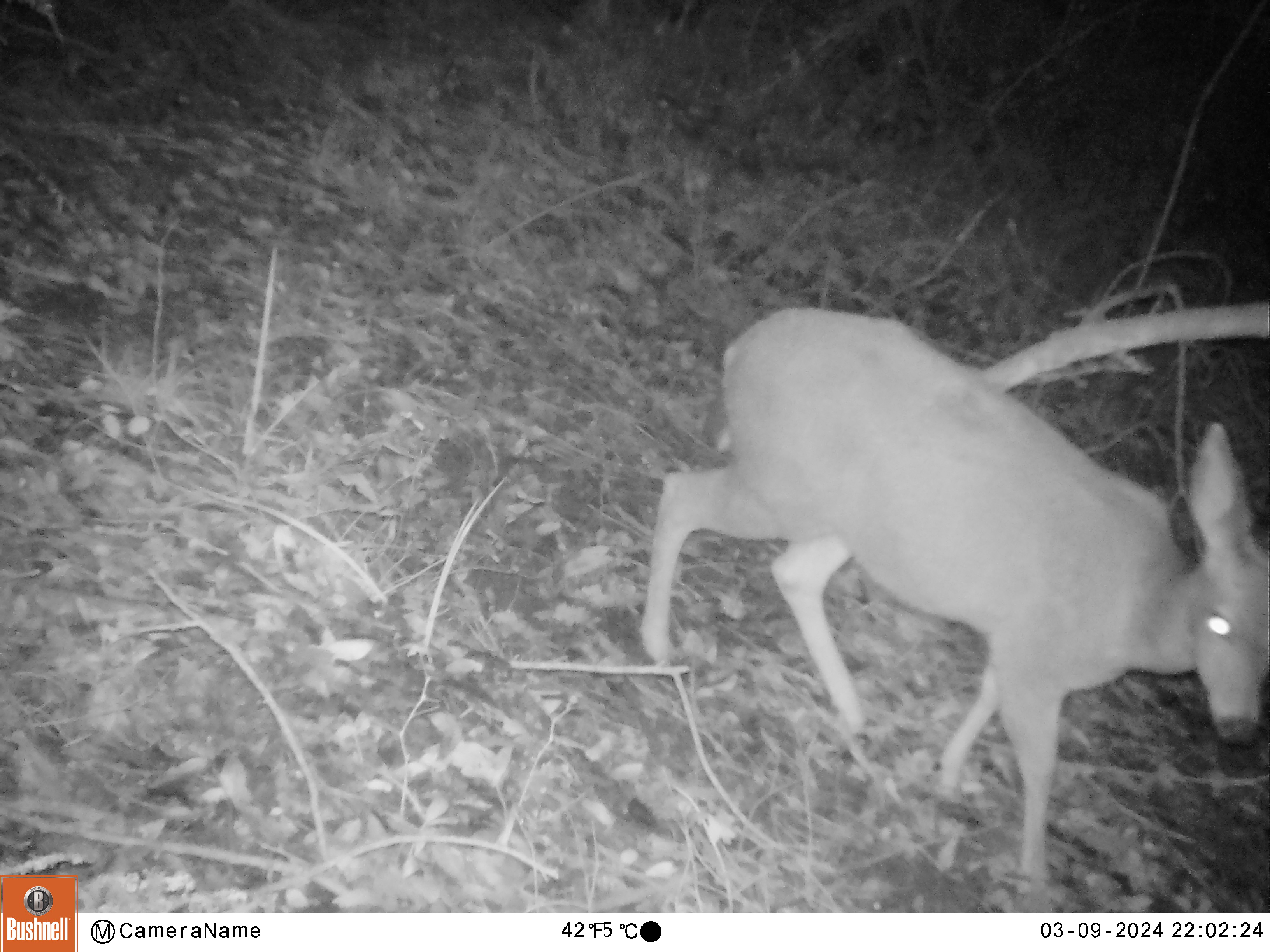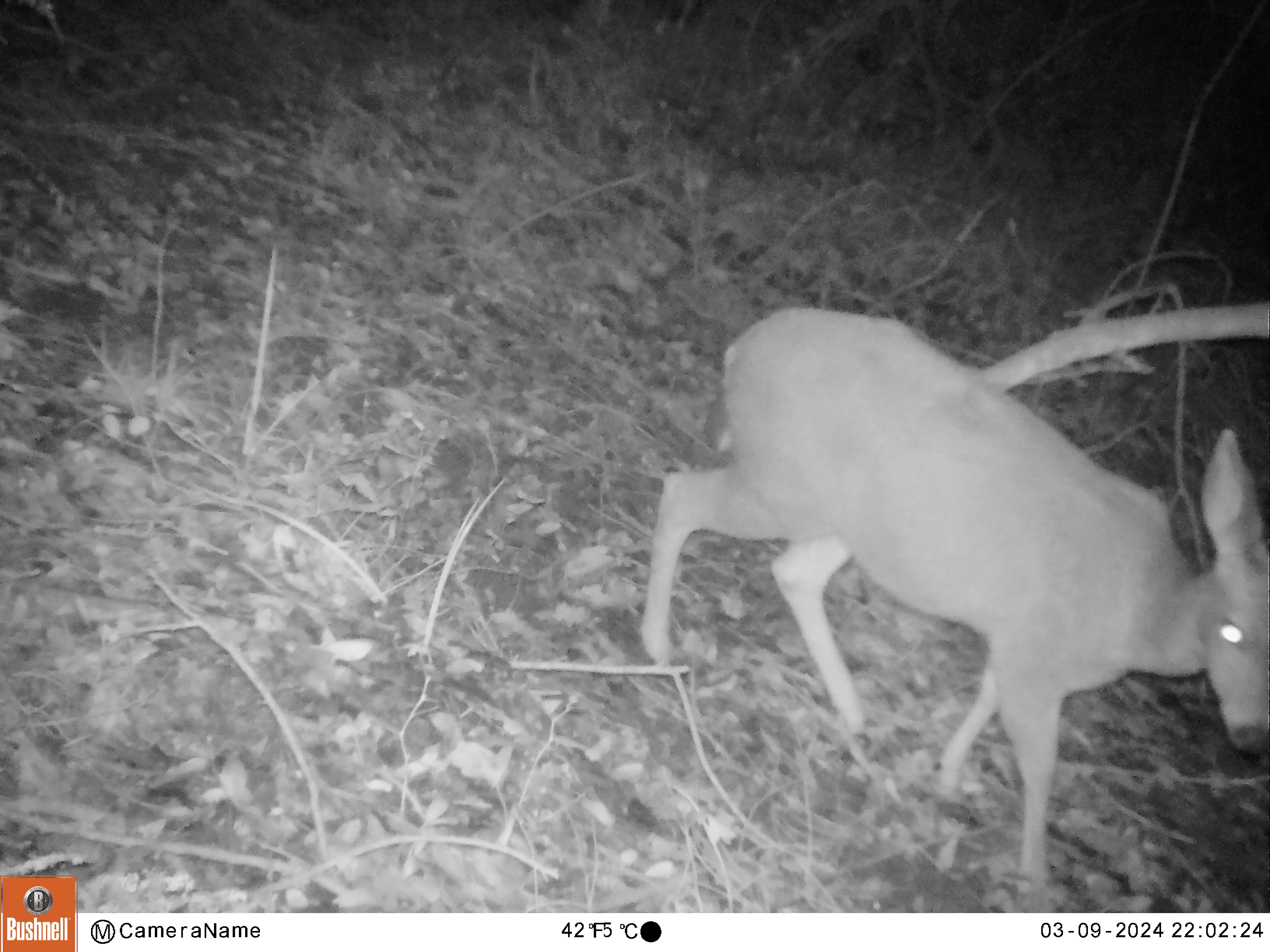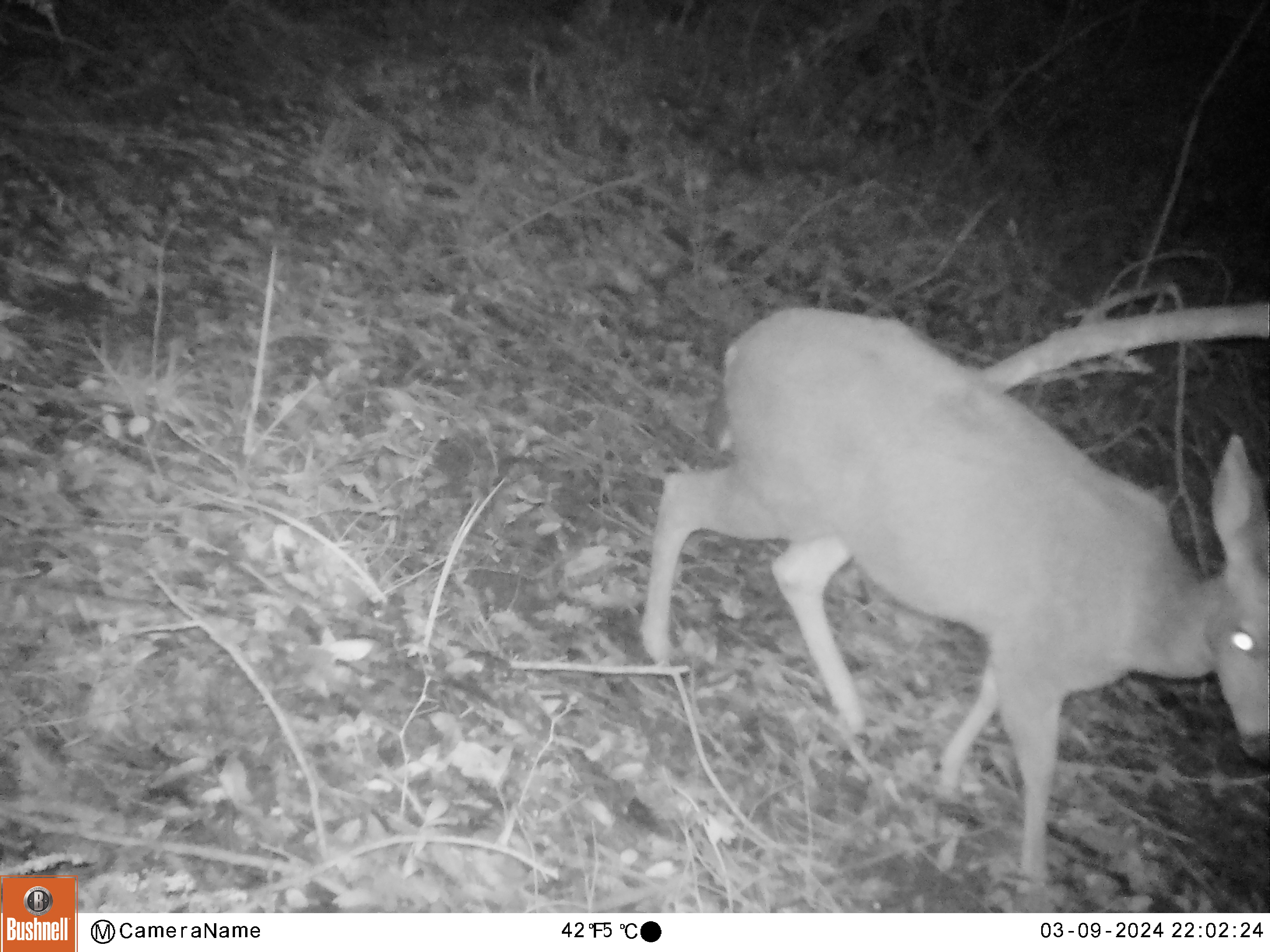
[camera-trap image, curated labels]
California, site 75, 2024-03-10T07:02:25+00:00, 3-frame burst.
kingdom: Animalia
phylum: Chordata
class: Mammalia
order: Artiodactyla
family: Cervidae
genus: Odocoileus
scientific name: Odocoileus hemionus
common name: mule deer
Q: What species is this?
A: Mule deer (Odocoileus hemionus).